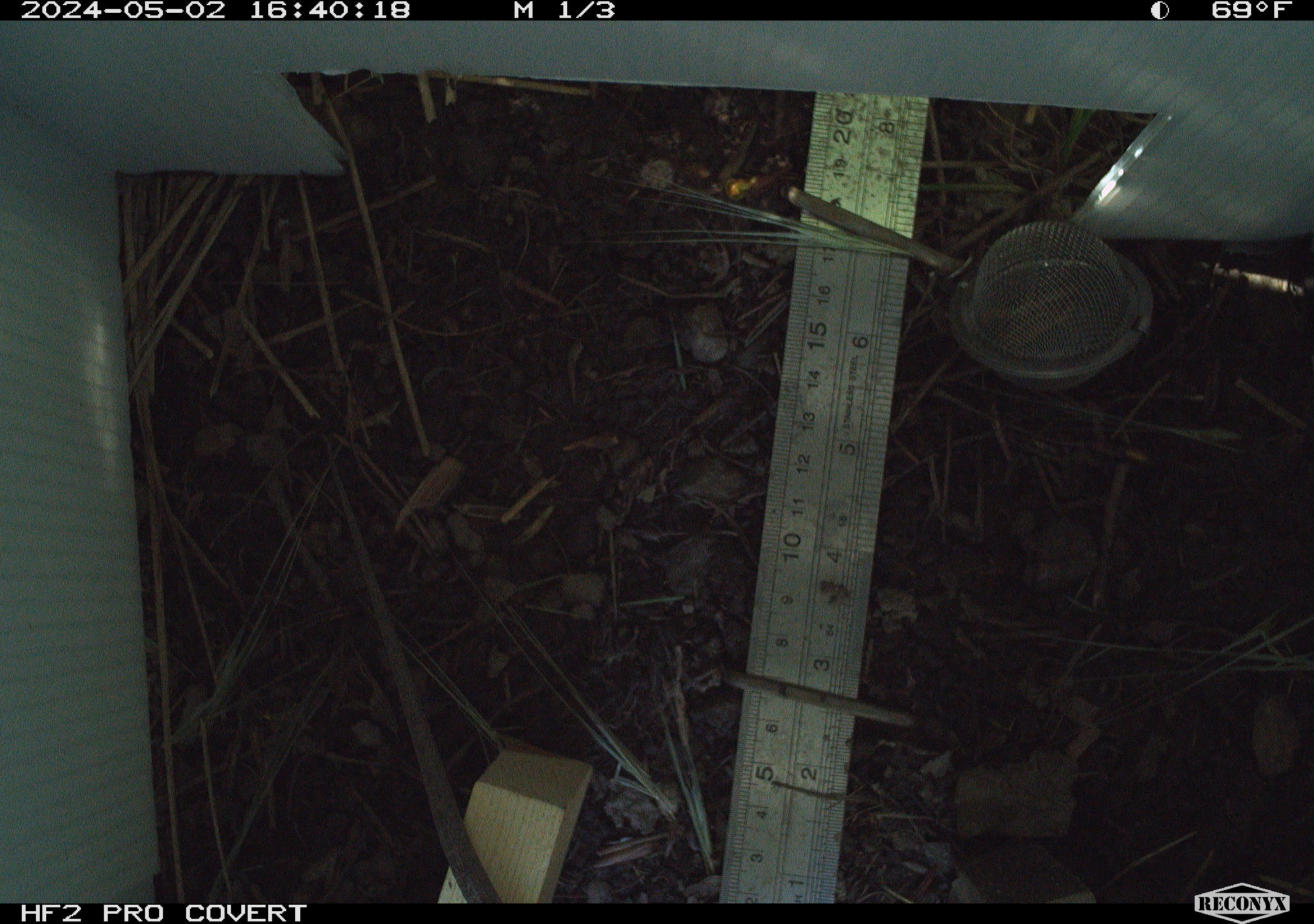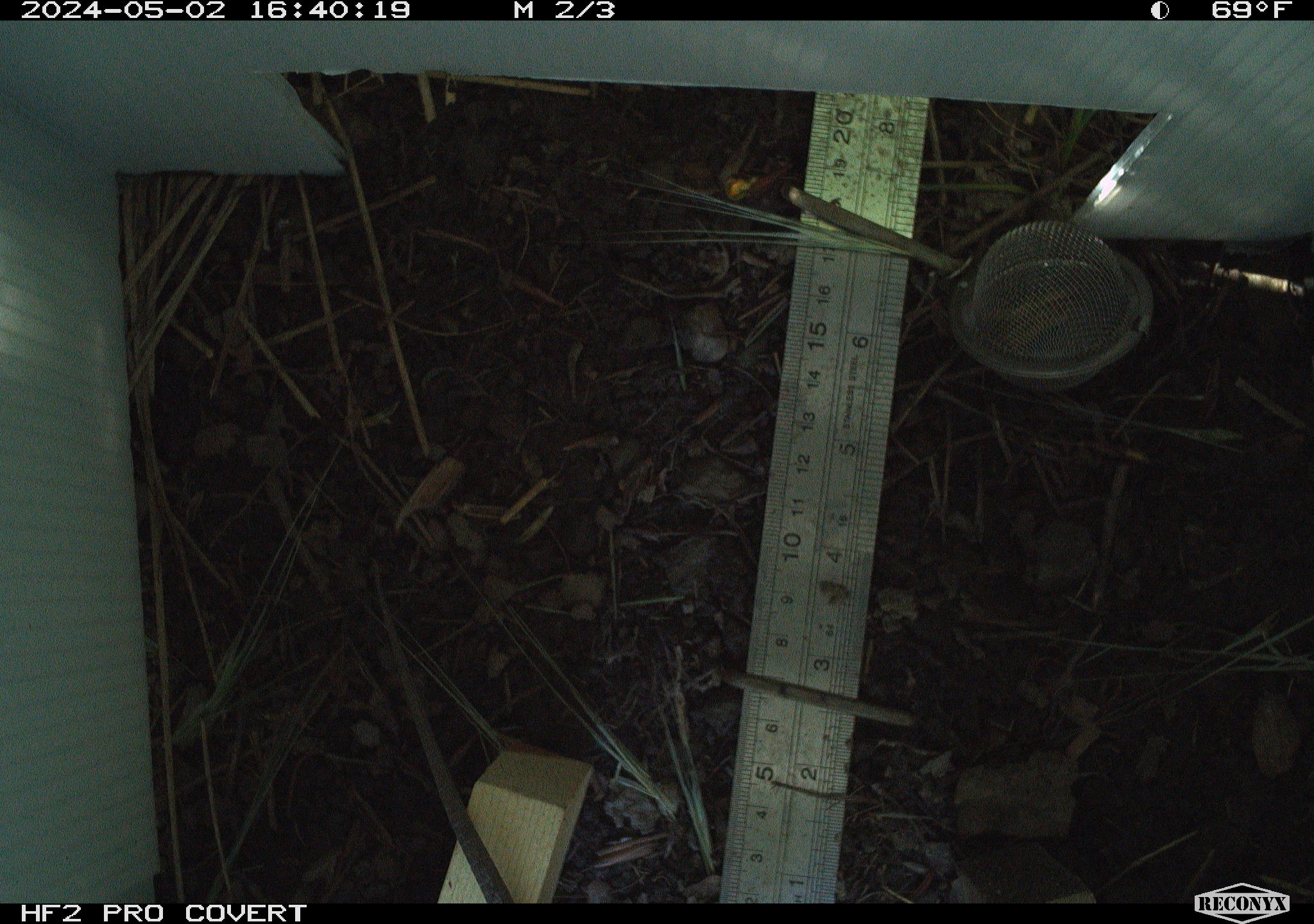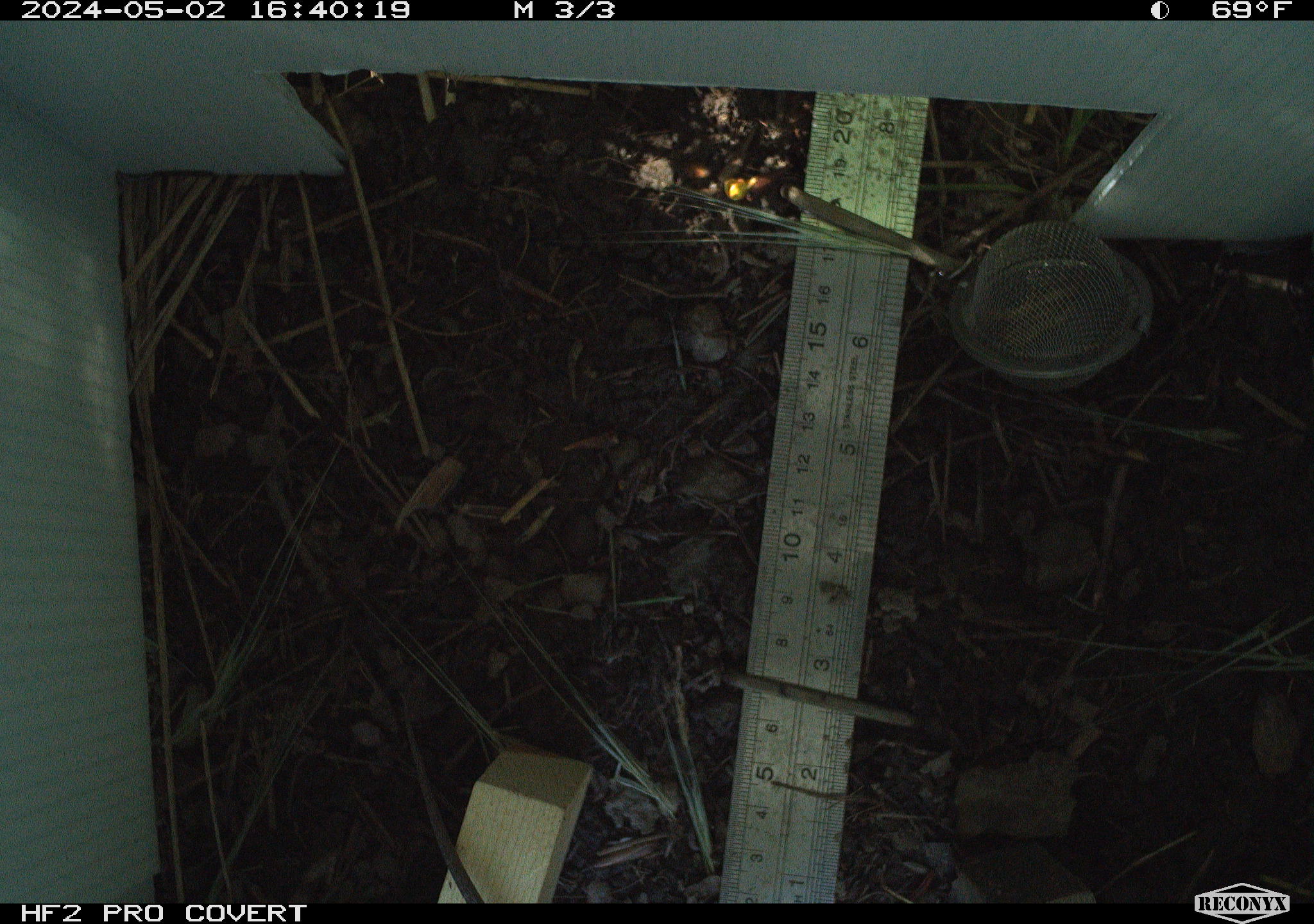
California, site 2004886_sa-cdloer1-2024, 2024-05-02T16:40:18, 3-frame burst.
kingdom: Animalia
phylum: Chordata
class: Reptilia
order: Squamata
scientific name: Squamata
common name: lizards and snakes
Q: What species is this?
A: Lizards and snakes (Squamata).